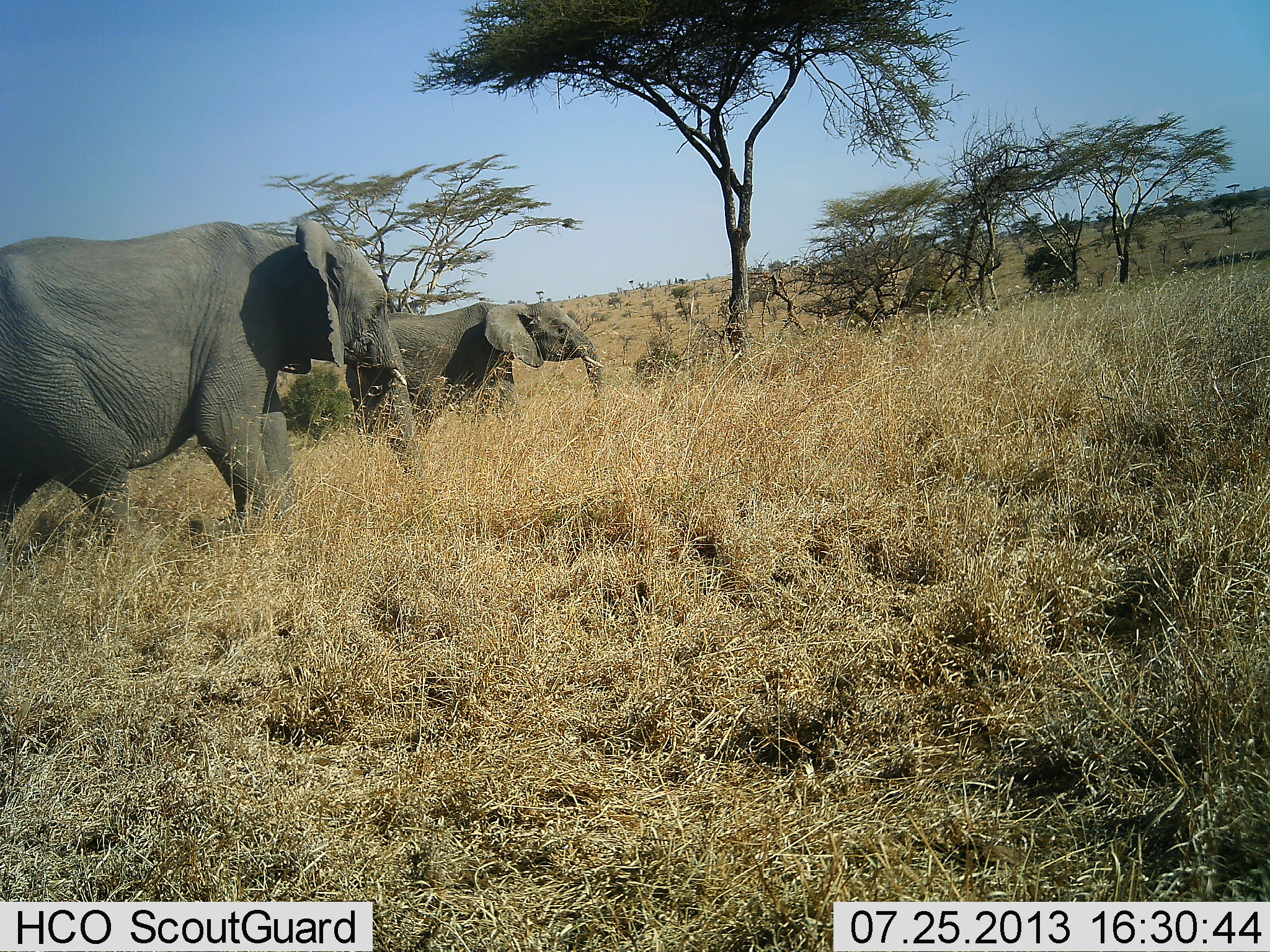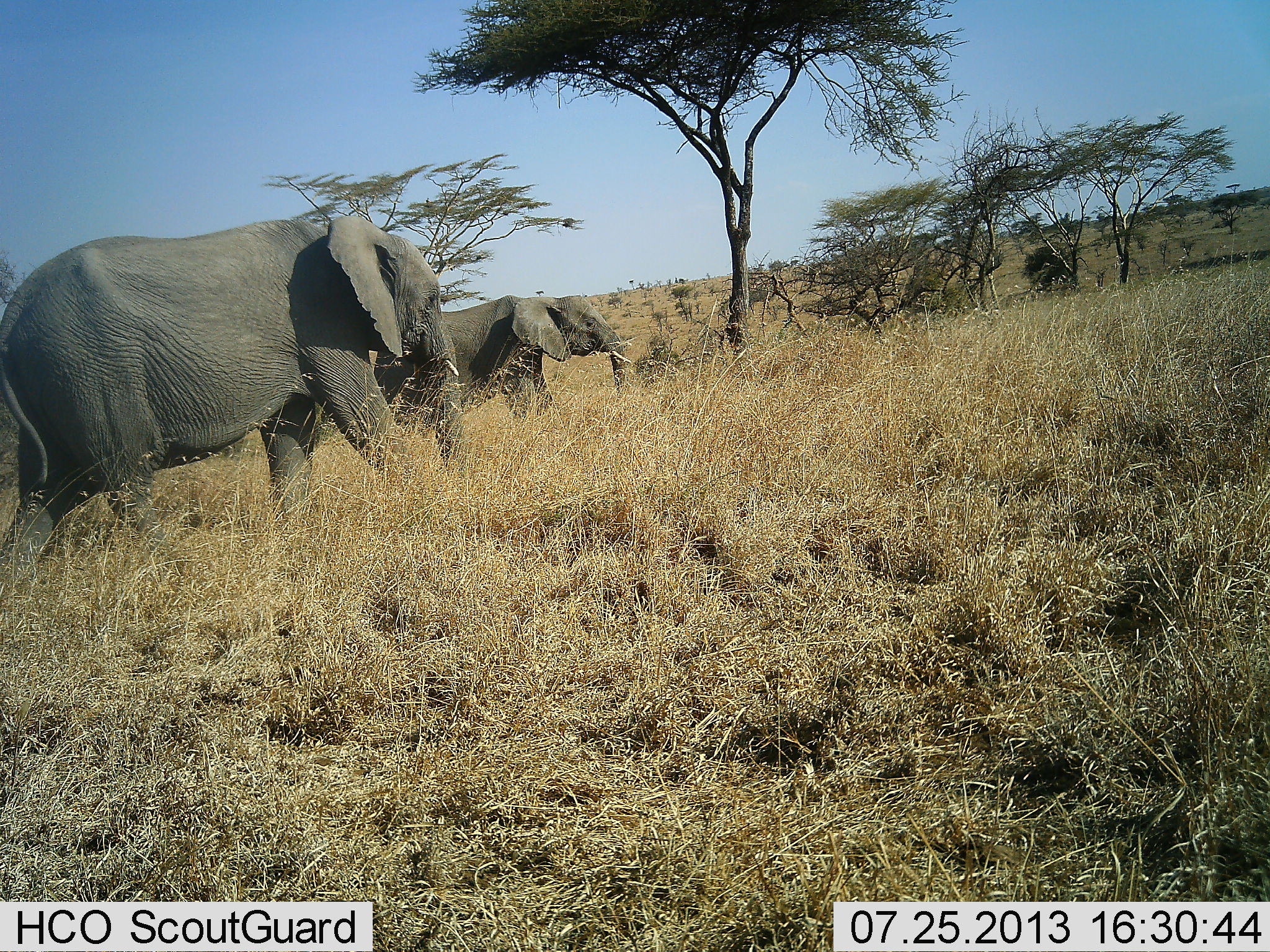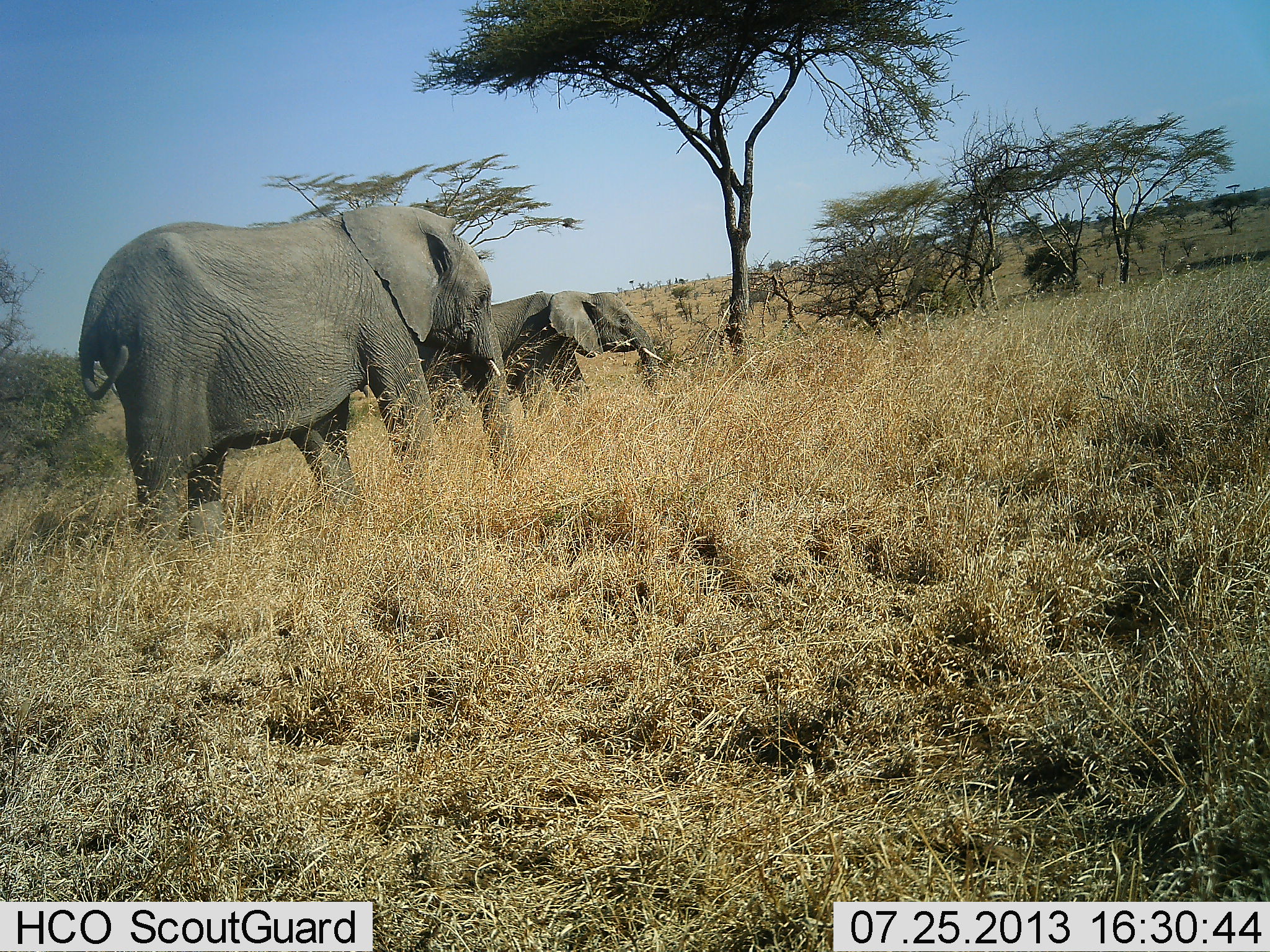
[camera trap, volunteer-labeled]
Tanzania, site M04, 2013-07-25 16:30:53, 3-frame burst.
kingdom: Animalia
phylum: Chordata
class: Mammalia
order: Proboscidea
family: Elephantidae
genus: Loxodonta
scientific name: Loxodonta africana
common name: african bush elephant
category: elephant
Elephant (african bush elephant) (Loxodonta africana), count 2. Behavior (volunteer vote fractions): standing 20%, resting 0%, moving 100%, interacting 0%. Young present (vote fraction): 30%. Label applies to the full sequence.